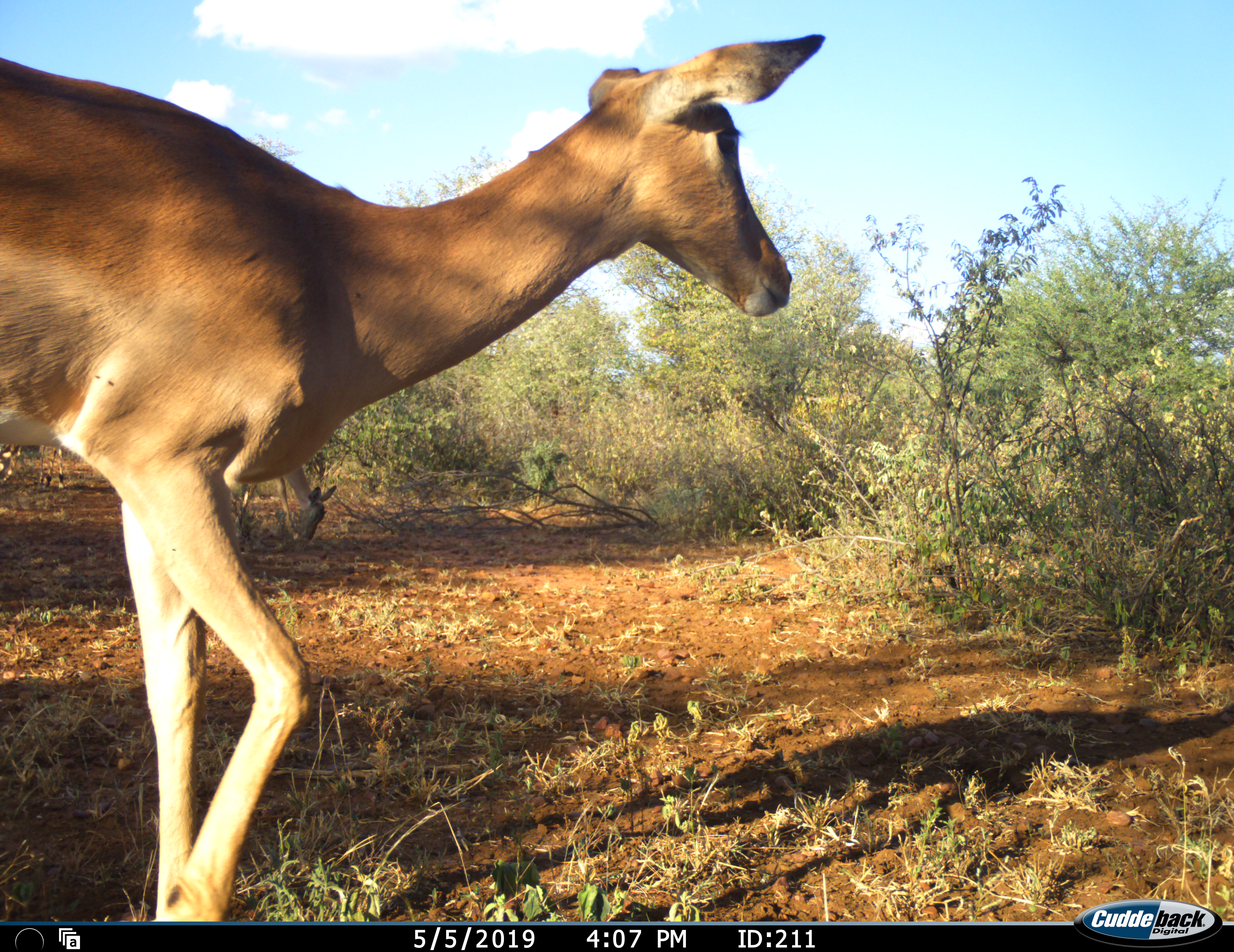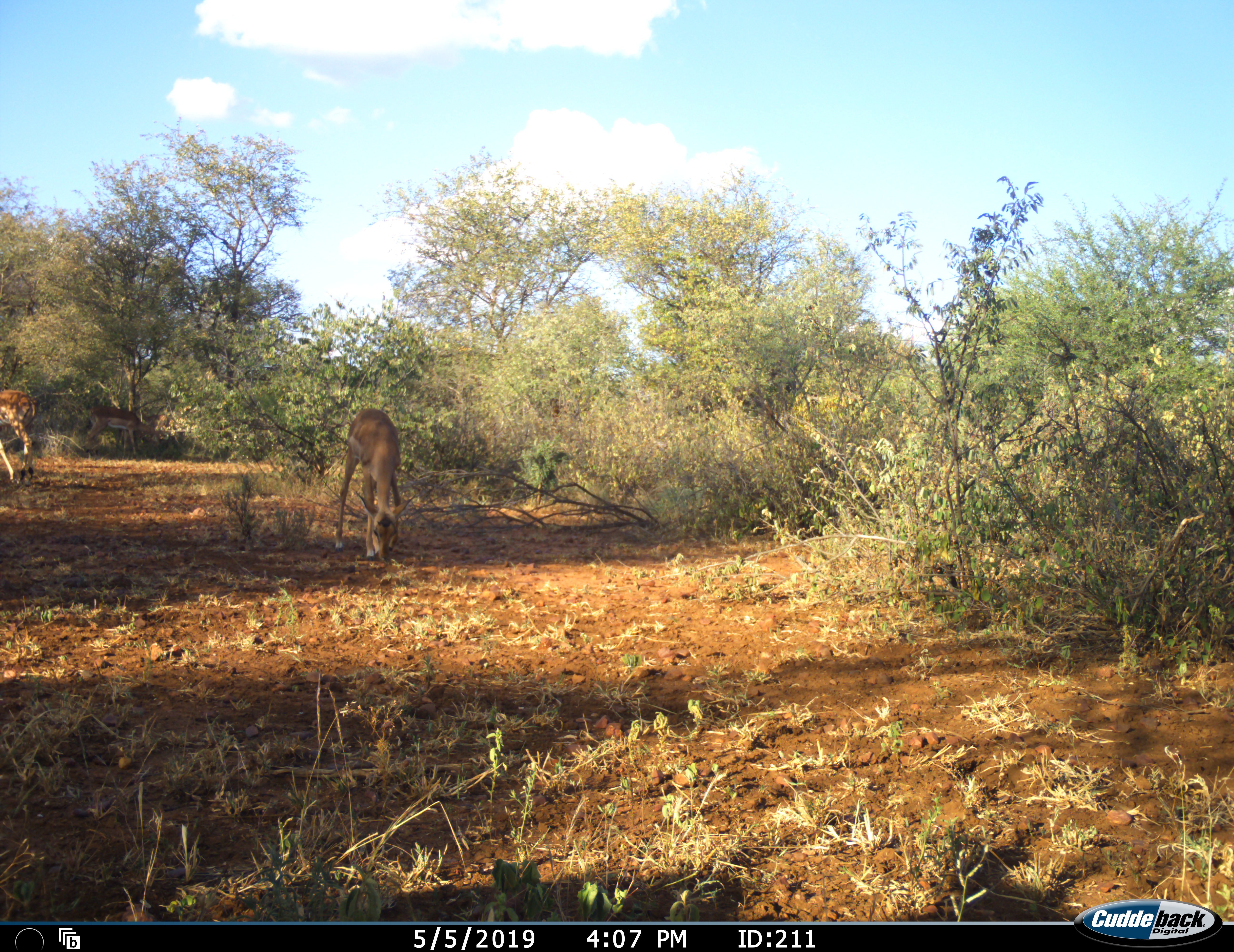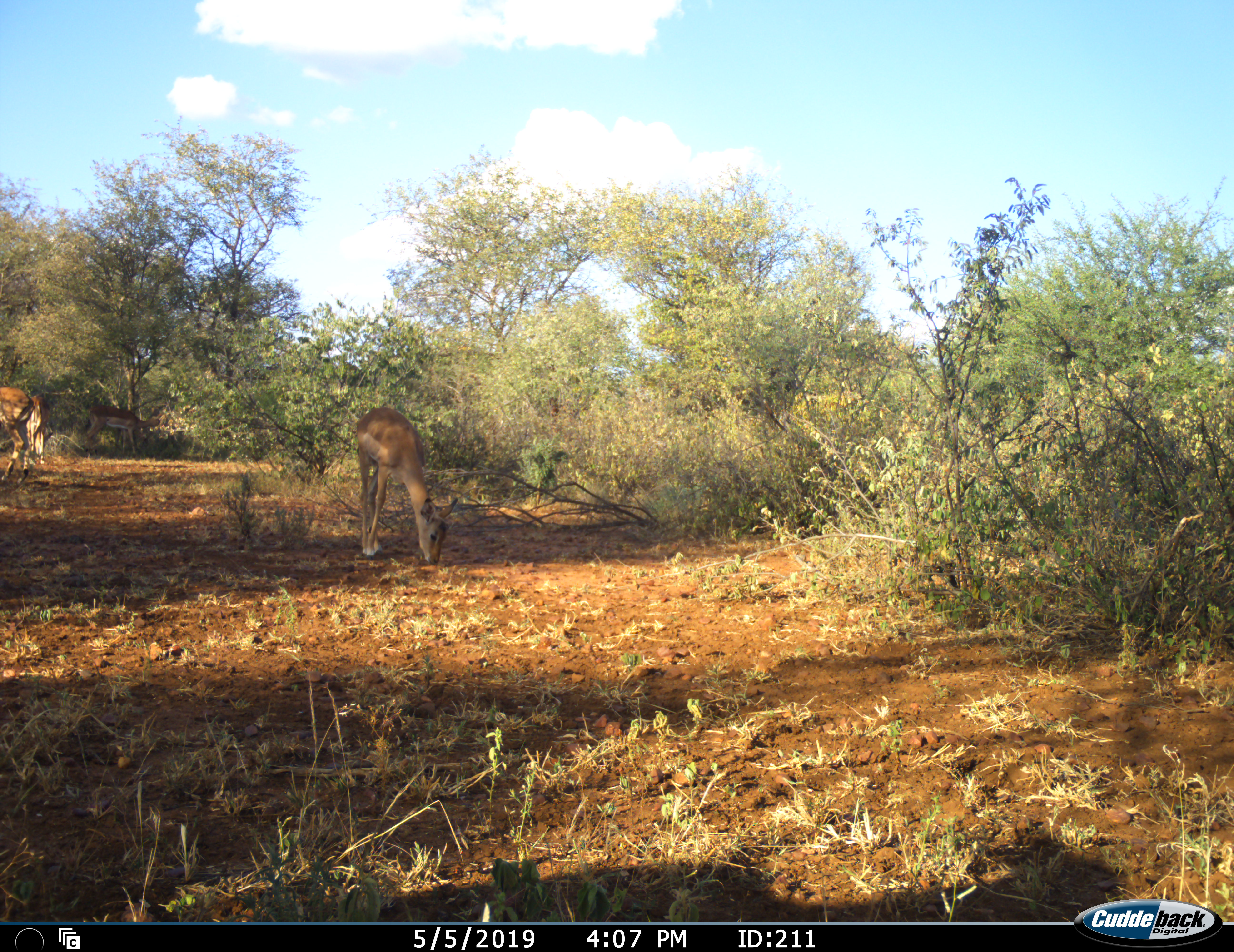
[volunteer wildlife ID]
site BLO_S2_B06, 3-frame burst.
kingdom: Animalia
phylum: Chordata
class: Mammalia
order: Artiodactyla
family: Bovidae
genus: Aepyceros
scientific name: Aepyceros melampus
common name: impala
Impala (Aepyceros melampus), count 3. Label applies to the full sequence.